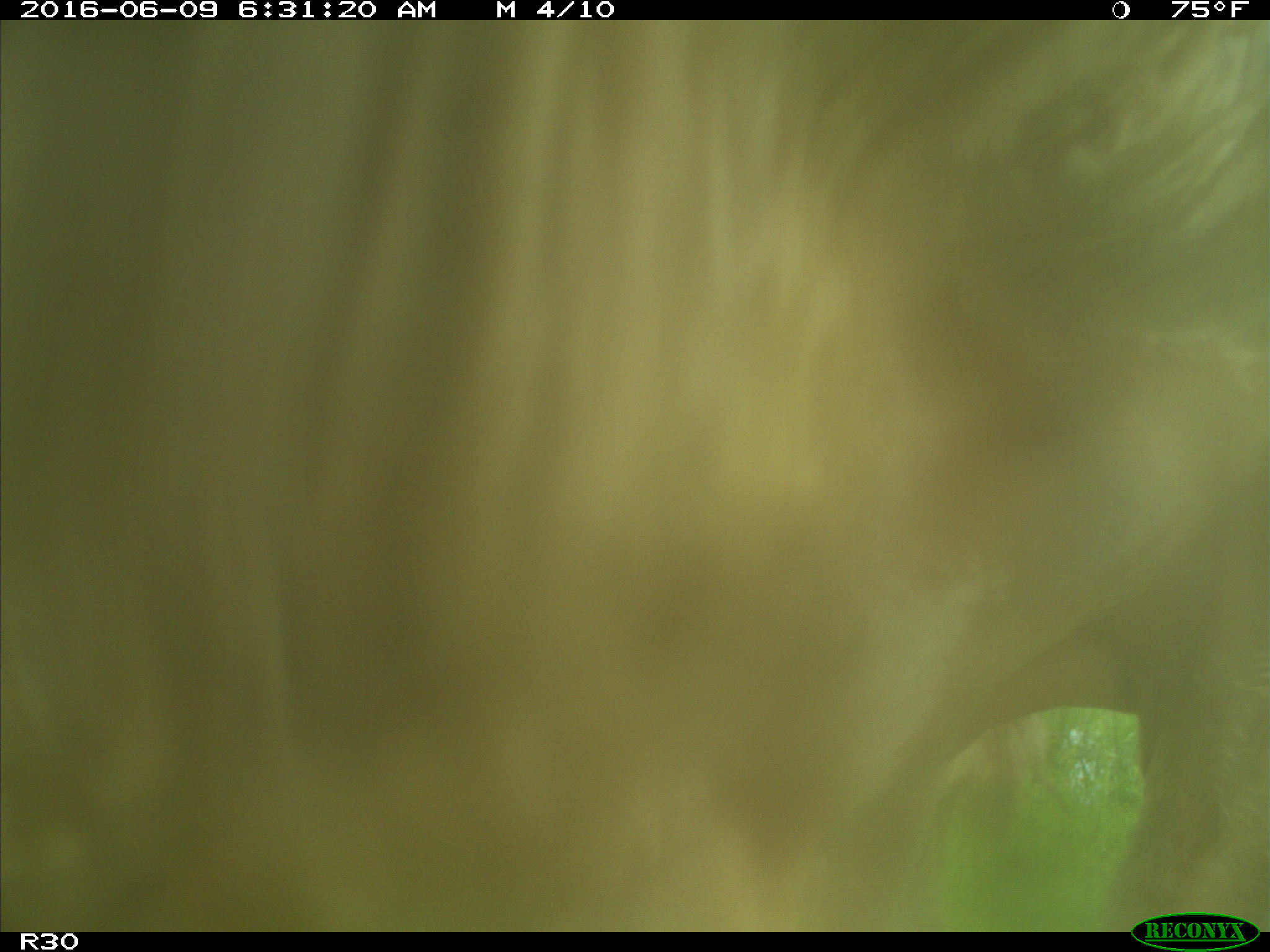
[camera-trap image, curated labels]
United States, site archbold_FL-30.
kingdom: Animalia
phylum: Chordata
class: Mammalia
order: Artiodactyla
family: Bovidae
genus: Bos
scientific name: Bos taurus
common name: domestic cow